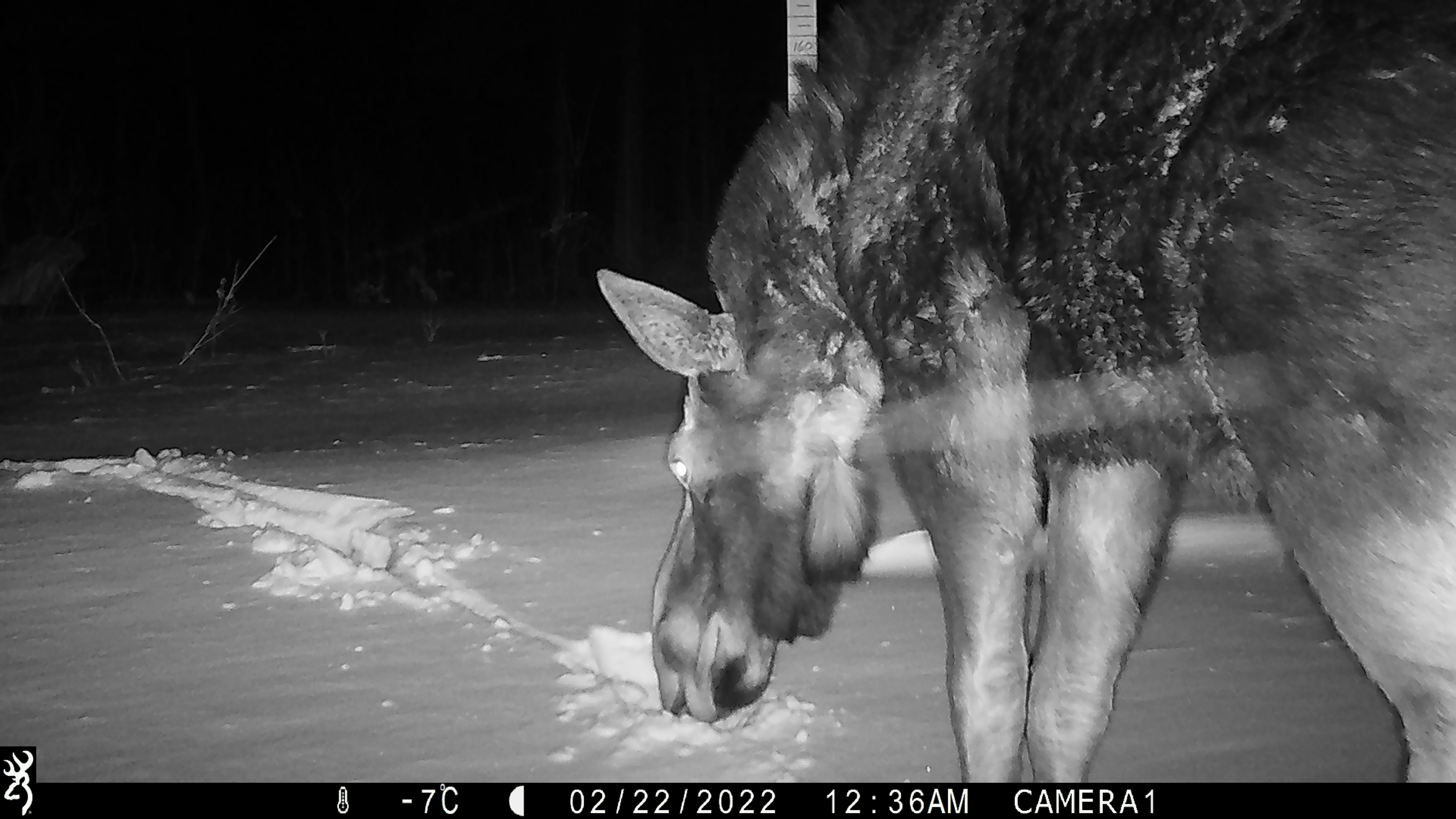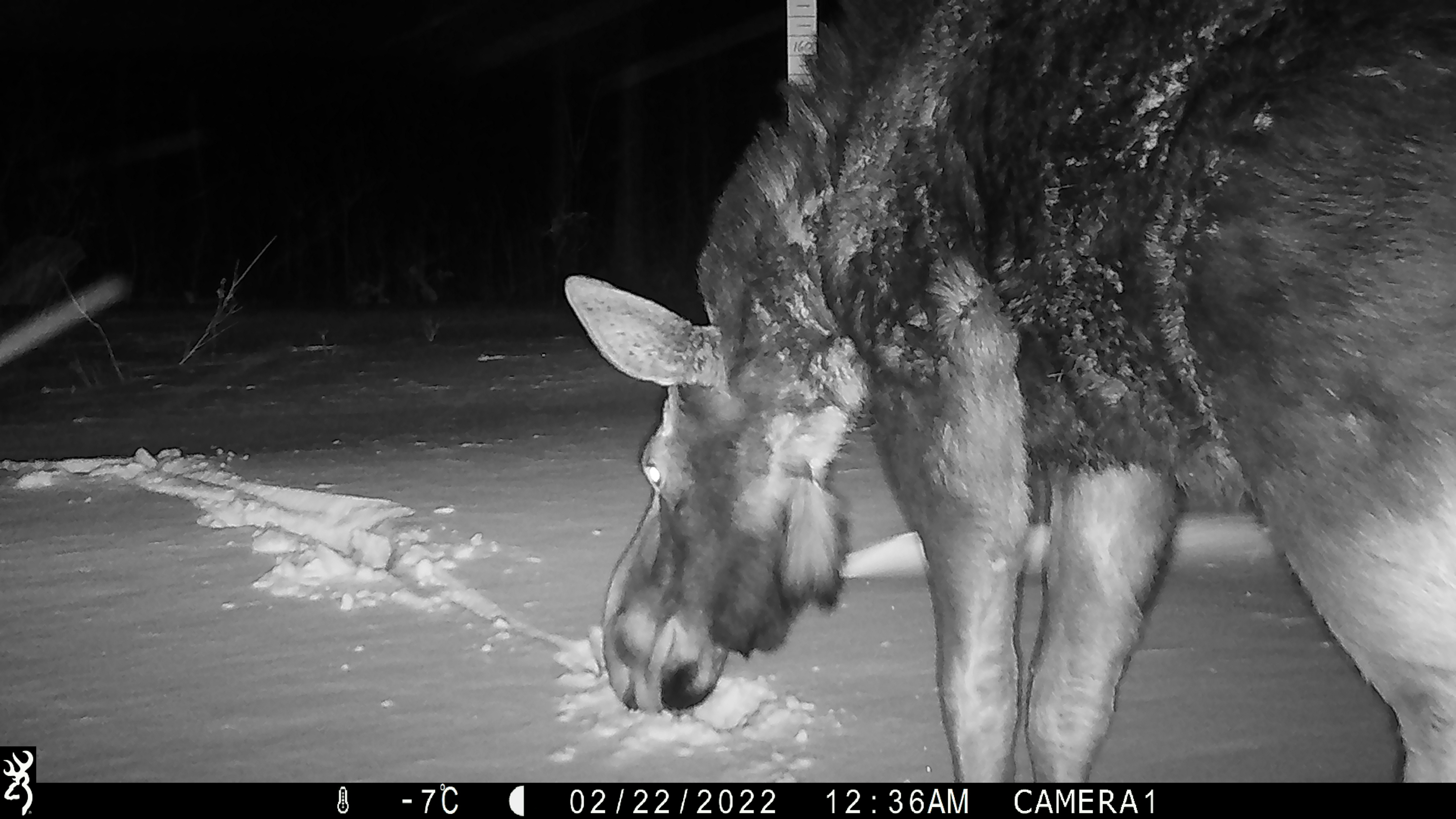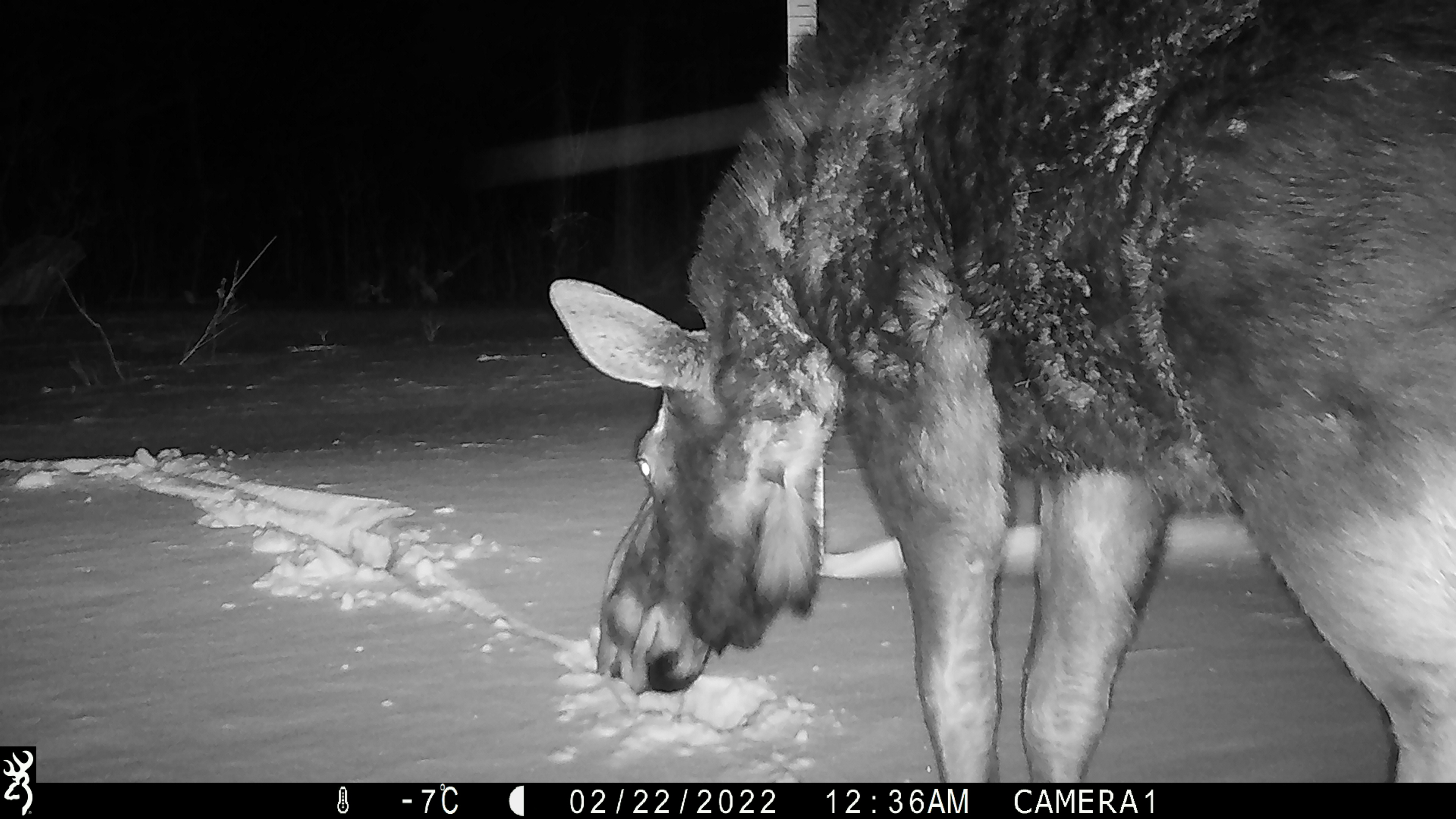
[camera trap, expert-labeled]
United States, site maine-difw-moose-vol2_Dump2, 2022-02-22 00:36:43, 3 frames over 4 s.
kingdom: Animalia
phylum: Chordata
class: Mammalia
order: Artiodactyla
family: Cervidae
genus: Alces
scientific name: Alces alces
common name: moose